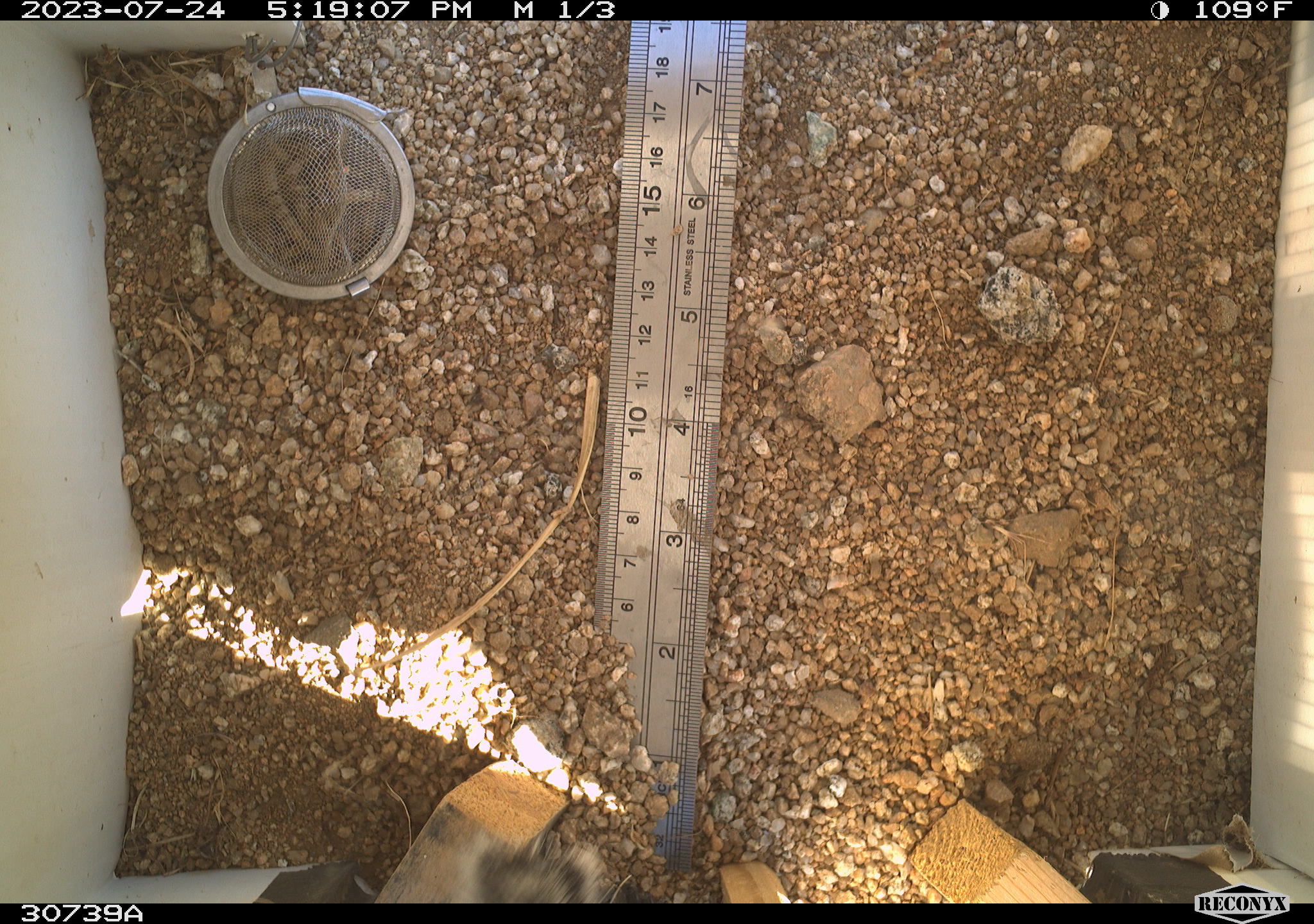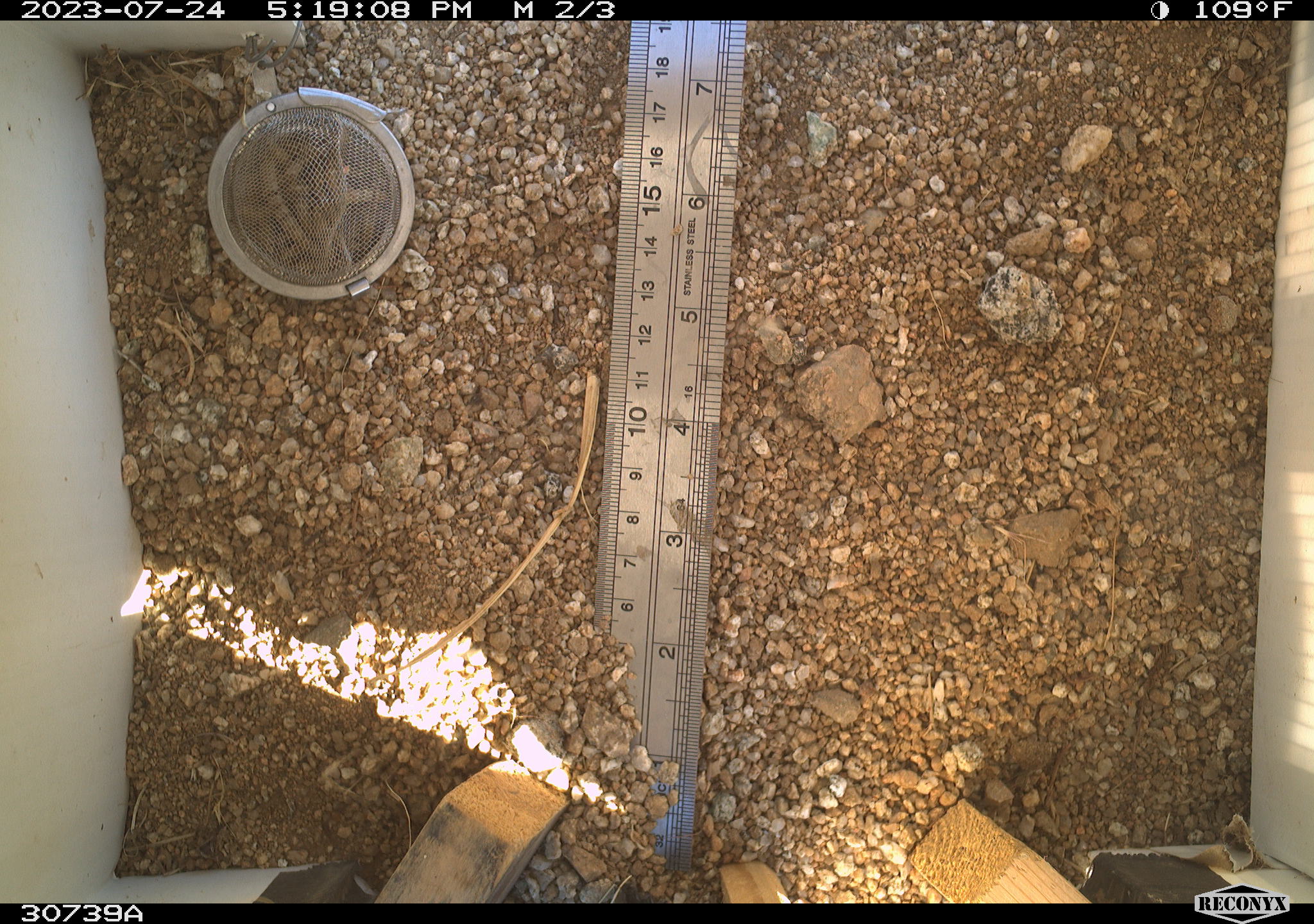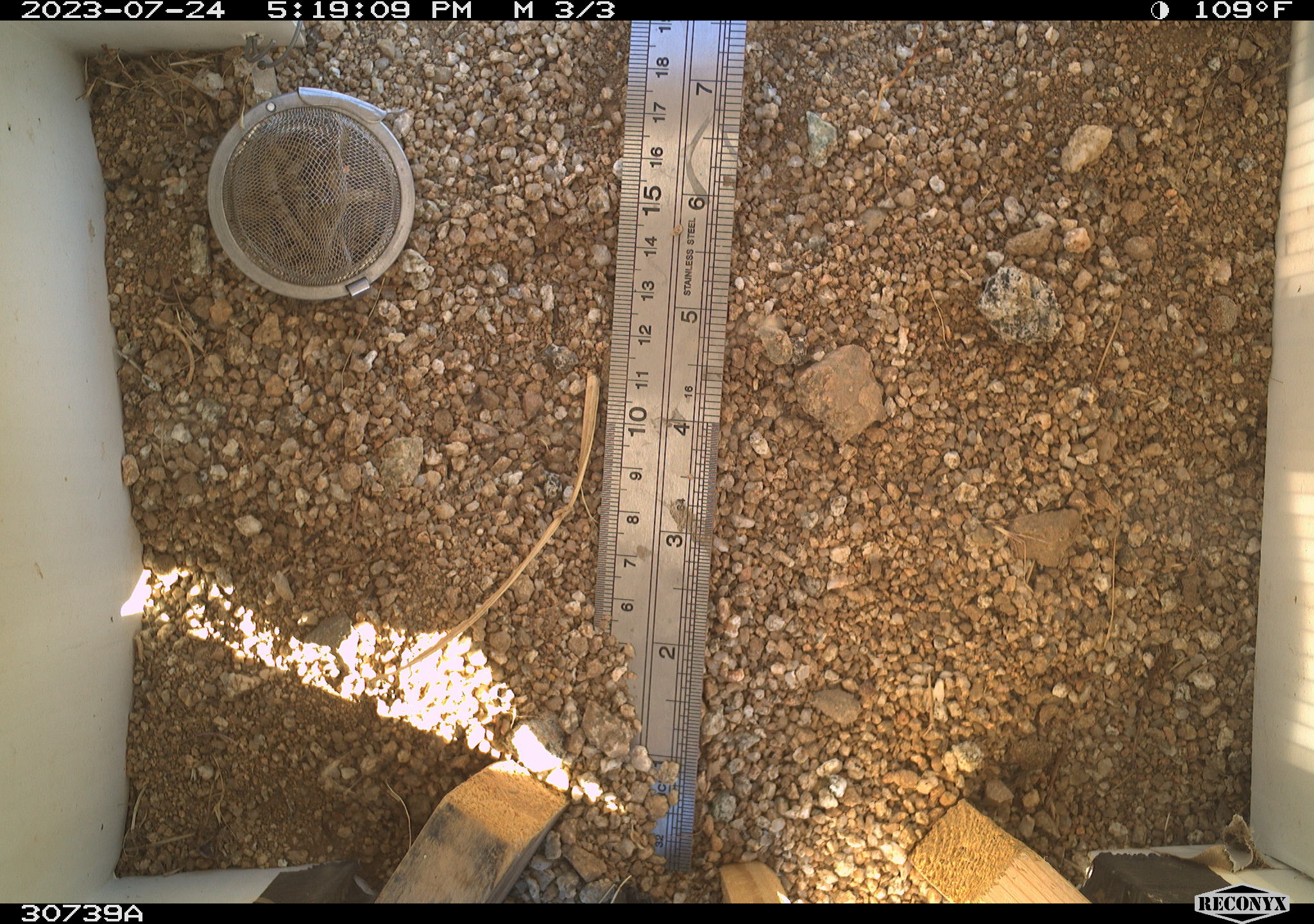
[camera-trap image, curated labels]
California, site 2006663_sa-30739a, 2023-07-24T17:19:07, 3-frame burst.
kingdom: Animalia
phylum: Chordata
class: Mammalia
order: Rodentia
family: Sciuridae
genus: Ammospermophilus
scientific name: Ammospermophilus leucurus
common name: white-tailed antelope squirrel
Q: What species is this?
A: White-tailed antelope squirrel (Ammospermophilus leucurus).